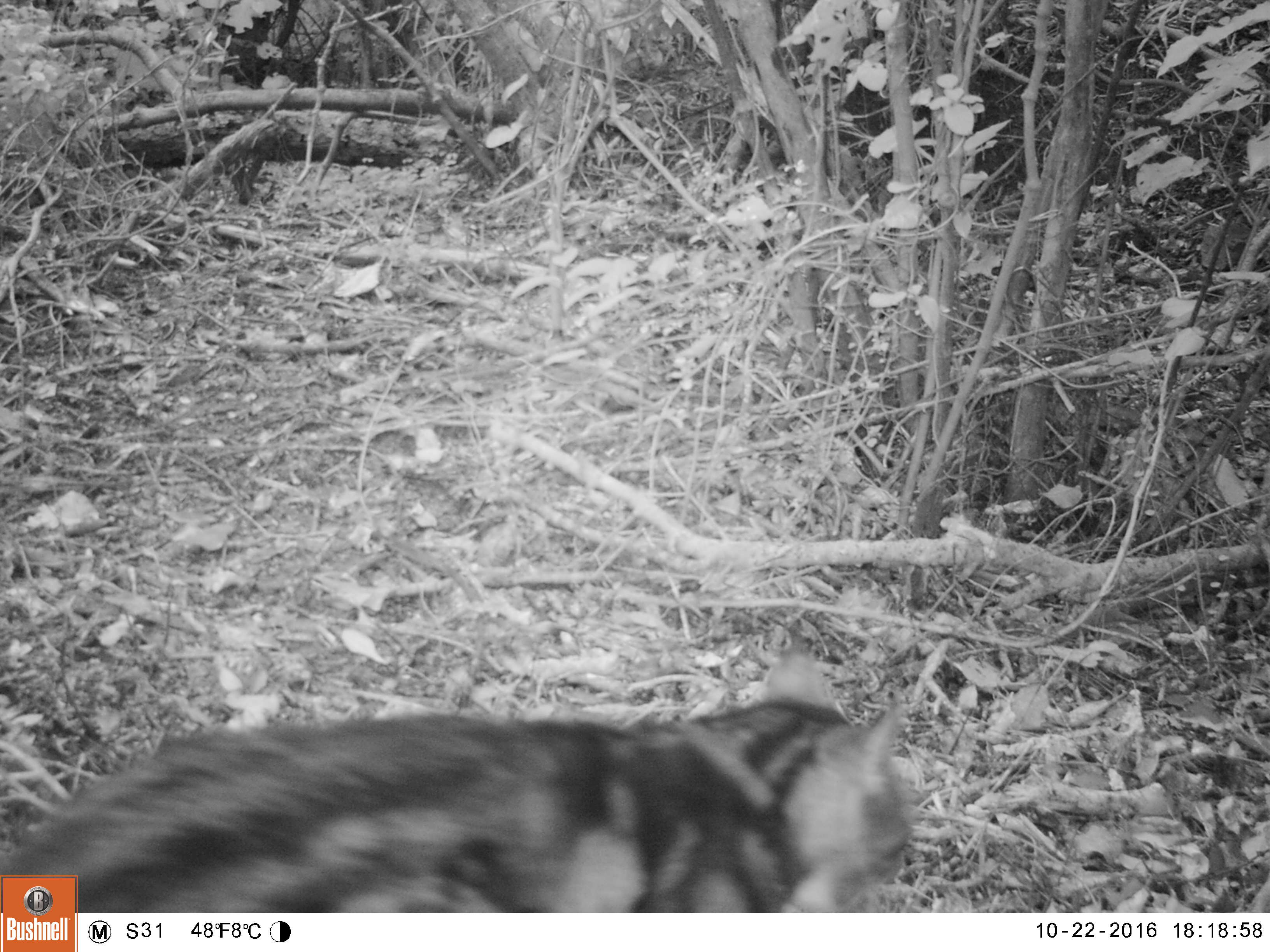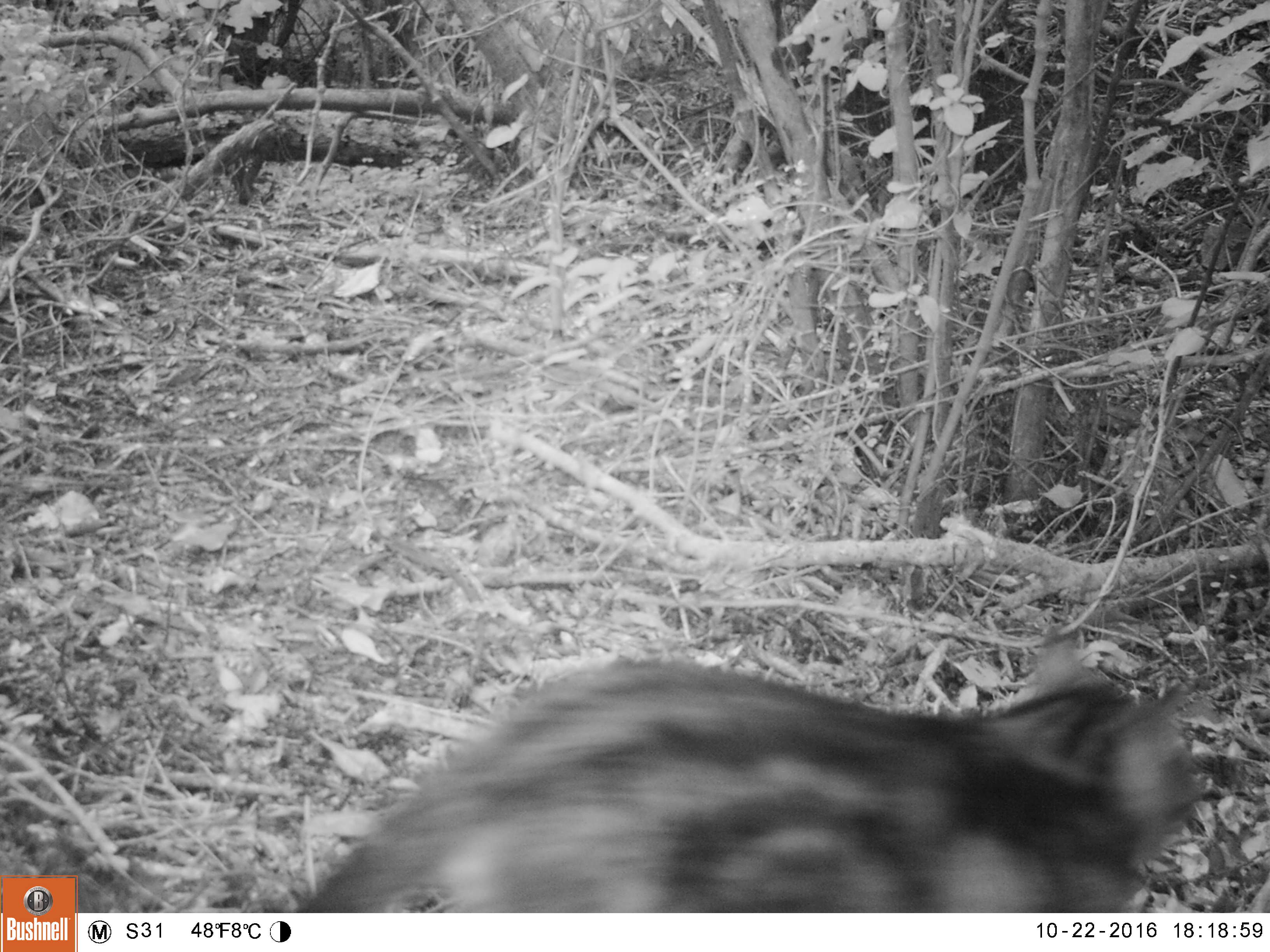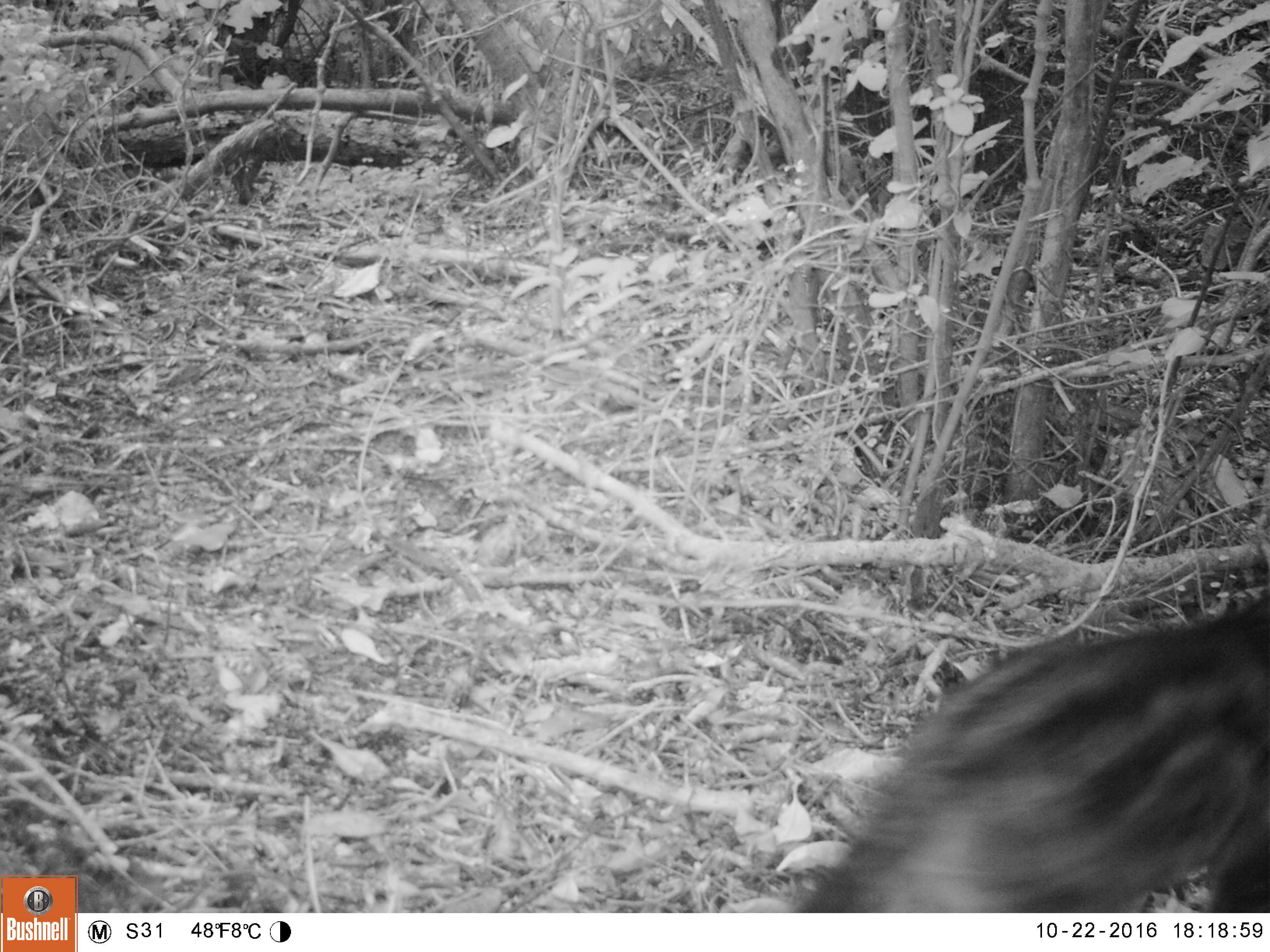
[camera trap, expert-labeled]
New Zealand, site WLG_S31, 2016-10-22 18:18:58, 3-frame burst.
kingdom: Animalia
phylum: Chordata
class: Mammalia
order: Carnivora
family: Felidae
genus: Felis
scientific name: Felis catus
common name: domestic cat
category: cat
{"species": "cat (domestic cat) (Felis catus)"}